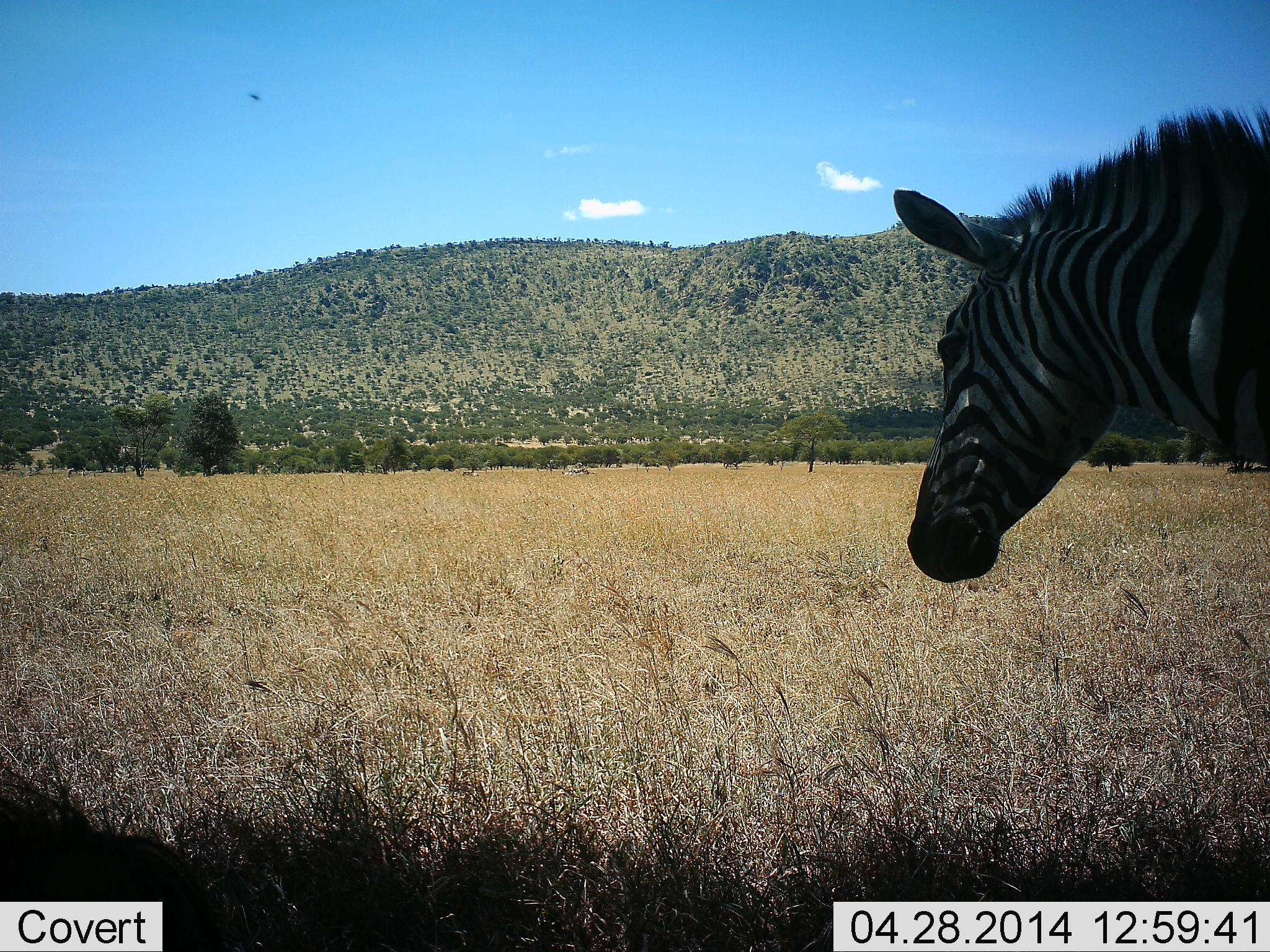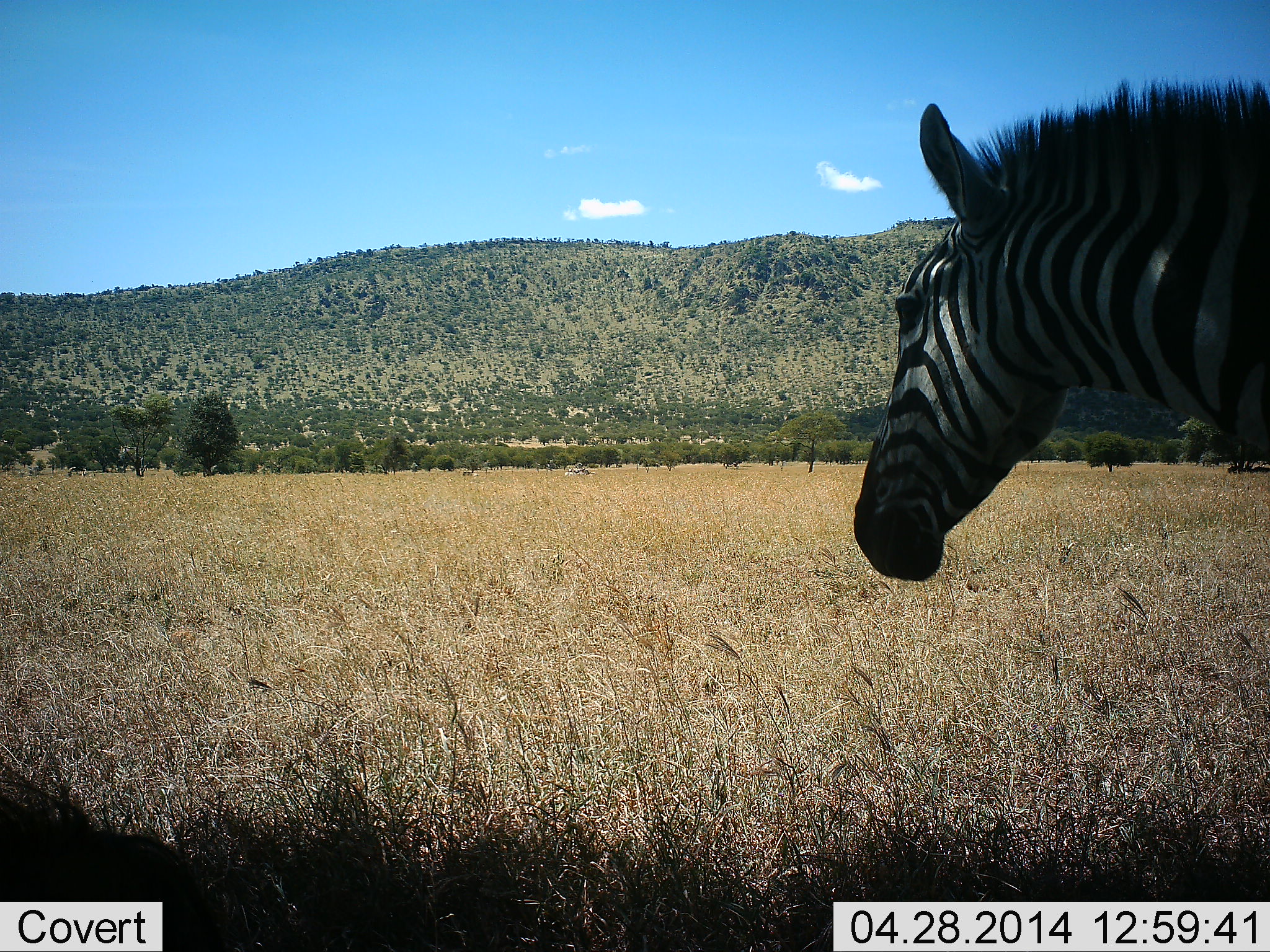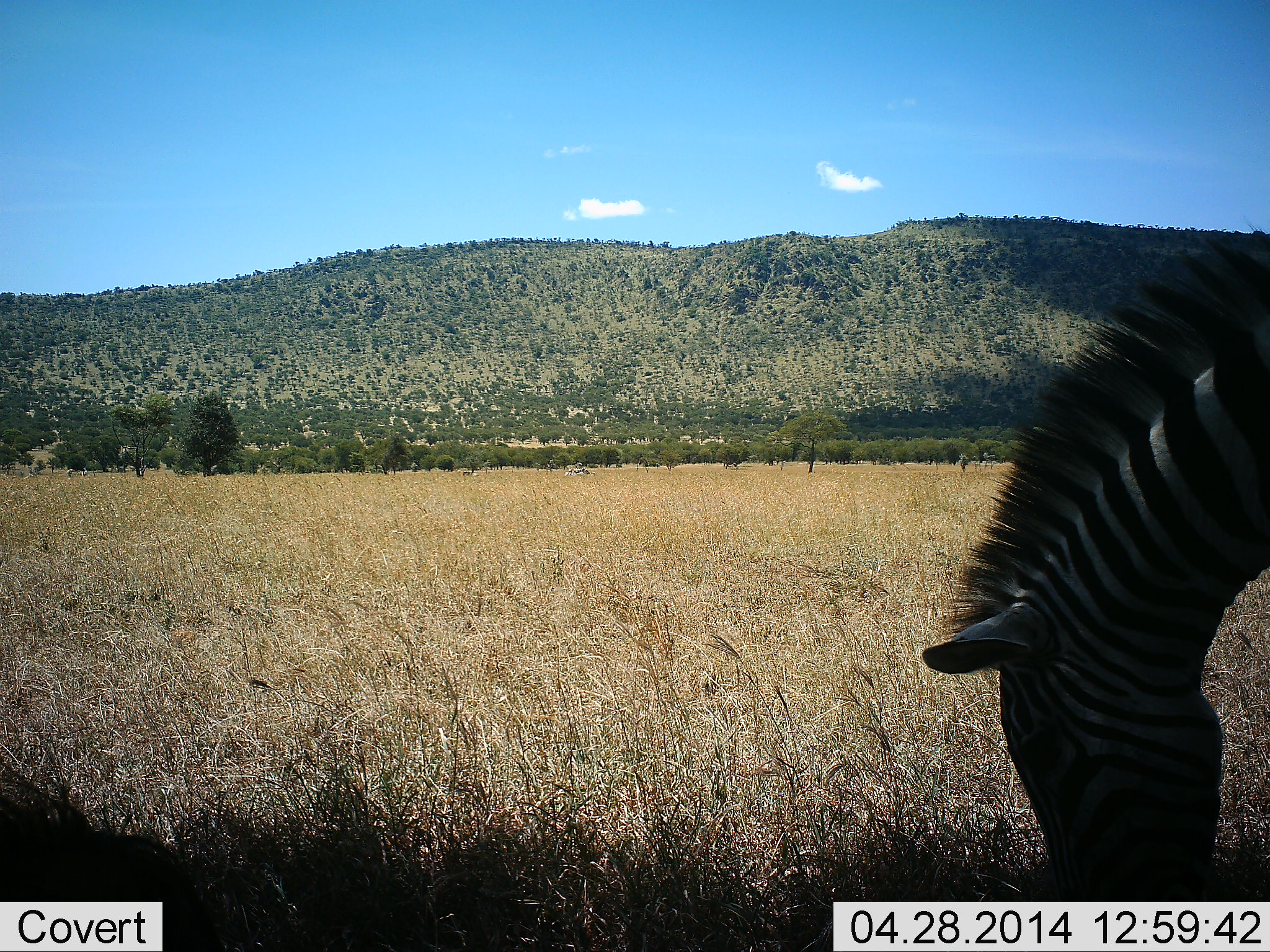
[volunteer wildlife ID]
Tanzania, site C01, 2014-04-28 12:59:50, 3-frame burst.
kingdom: Animalia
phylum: Chordata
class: Mammalia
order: Perissodactyla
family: Equidae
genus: Equus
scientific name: Equus quagga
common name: plains zebra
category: zebra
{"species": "zebra (plains zebra) (Equus quagga)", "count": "1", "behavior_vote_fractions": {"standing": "64%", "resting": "0%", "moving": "9%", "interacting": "0%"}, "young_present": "0%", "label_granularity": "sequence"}